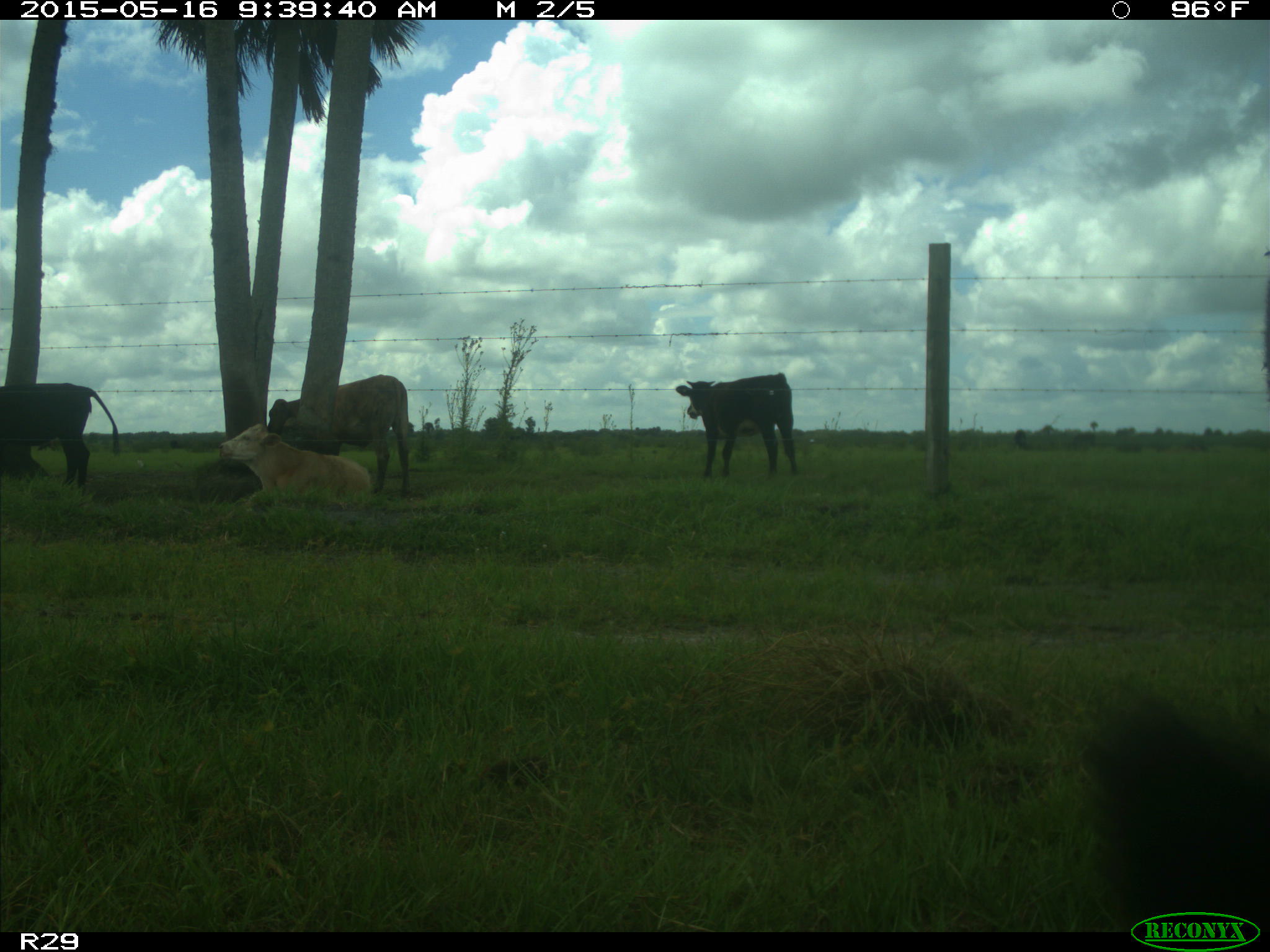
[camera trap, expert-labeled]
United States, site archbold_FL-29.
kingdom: Animalia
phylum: Chordata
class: Mammalia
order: Artiodactyla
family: Bovidae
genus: Bos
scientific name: Bos taurus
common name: domestic cow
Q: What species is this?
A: Bos taurus (domestic cow).